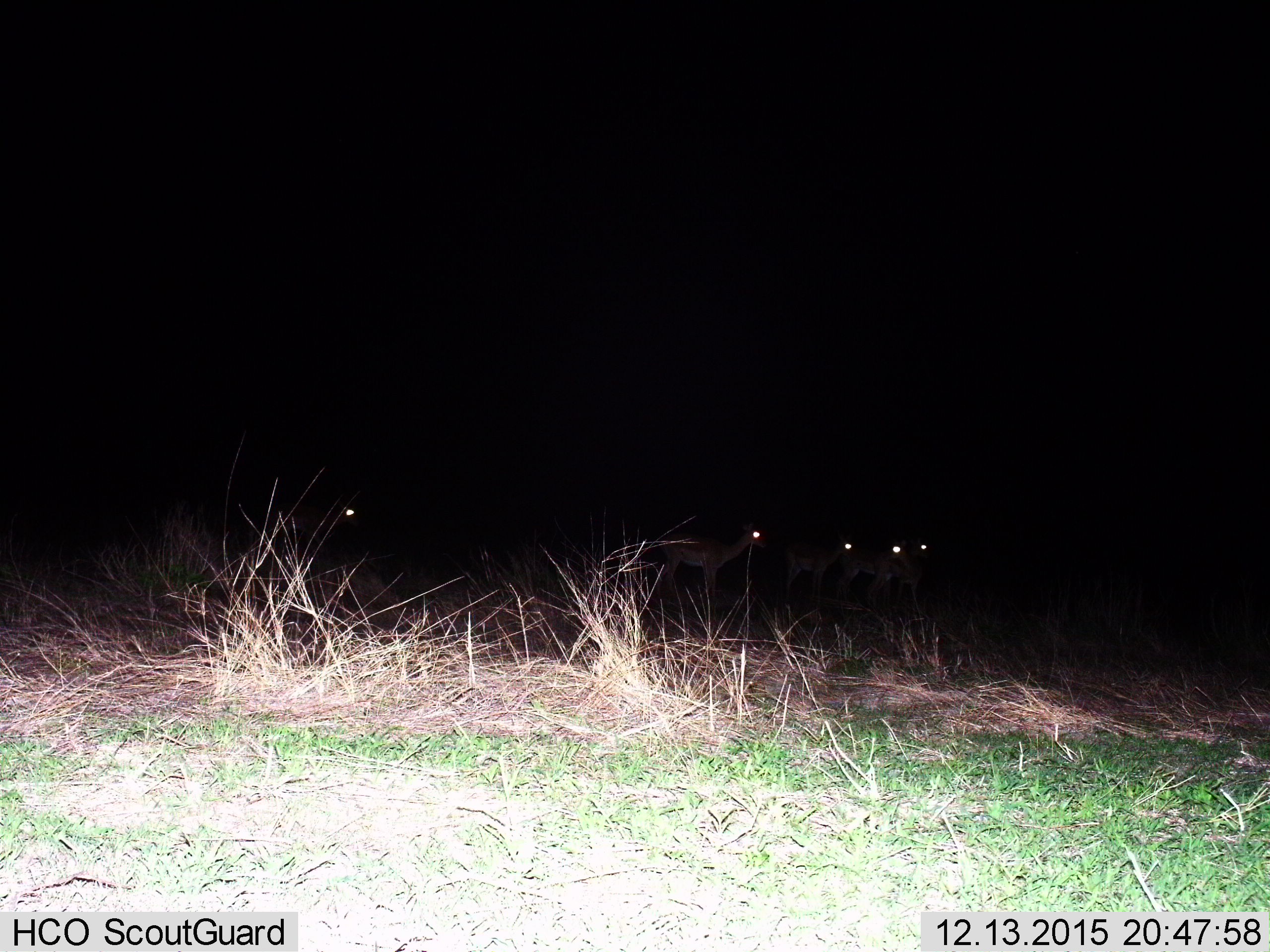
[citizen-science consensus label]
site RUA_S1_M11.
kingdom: Animalia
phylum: Chordata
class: Mammalia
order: Artiodactyla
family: Bovidae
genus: Aepyceros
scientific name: Aepyceros melampus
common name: impala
Impala (Aepyceros melampus), count 5. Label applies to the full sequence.